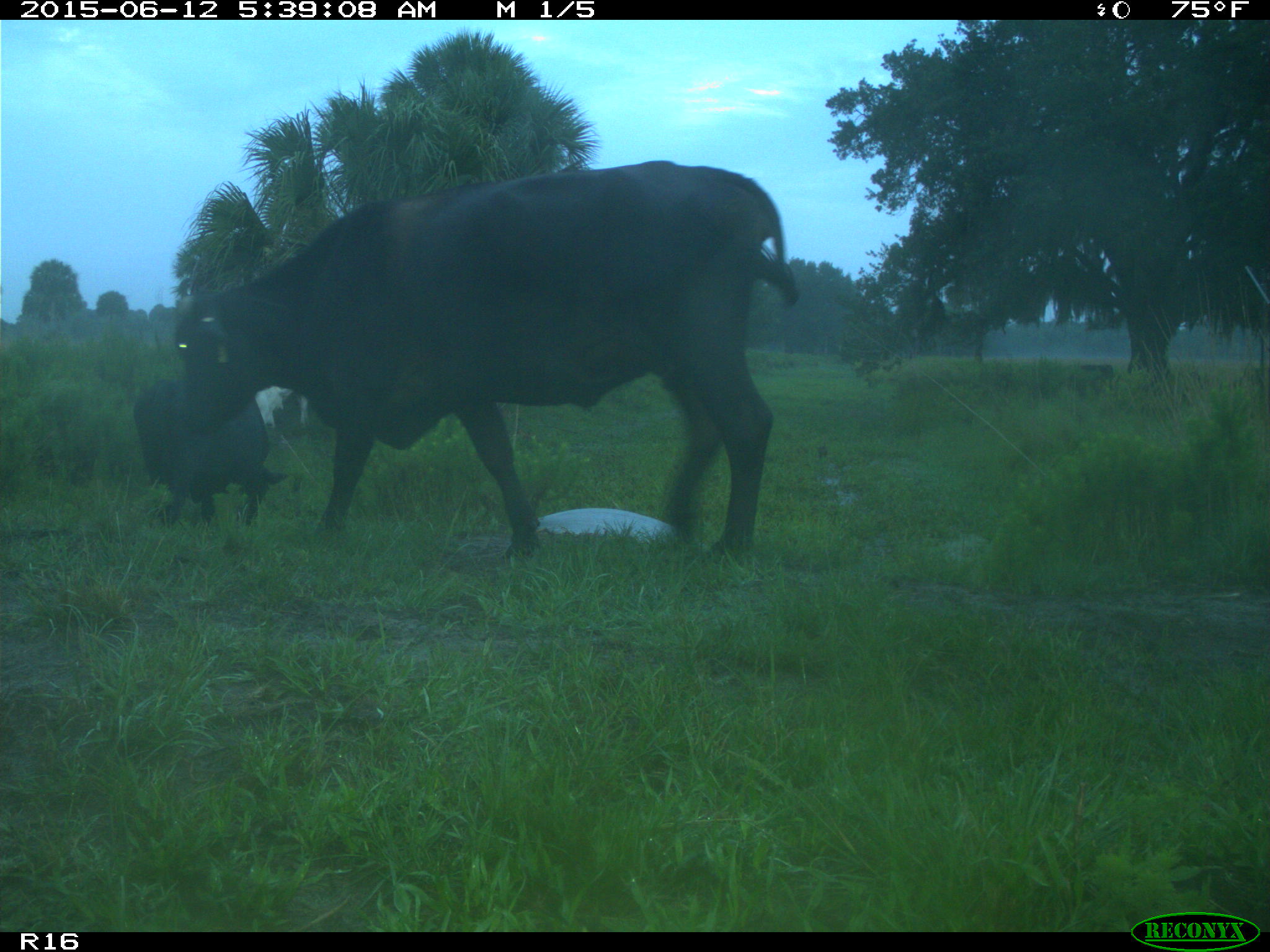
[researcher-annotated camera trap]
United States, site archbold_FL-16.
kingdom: Animalia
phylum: Chordata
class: Mammalia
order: Artiodactyla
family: Bovidae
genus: Bos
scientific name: Bos taurus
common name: domestic cow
Bos taurus (domestic cow).